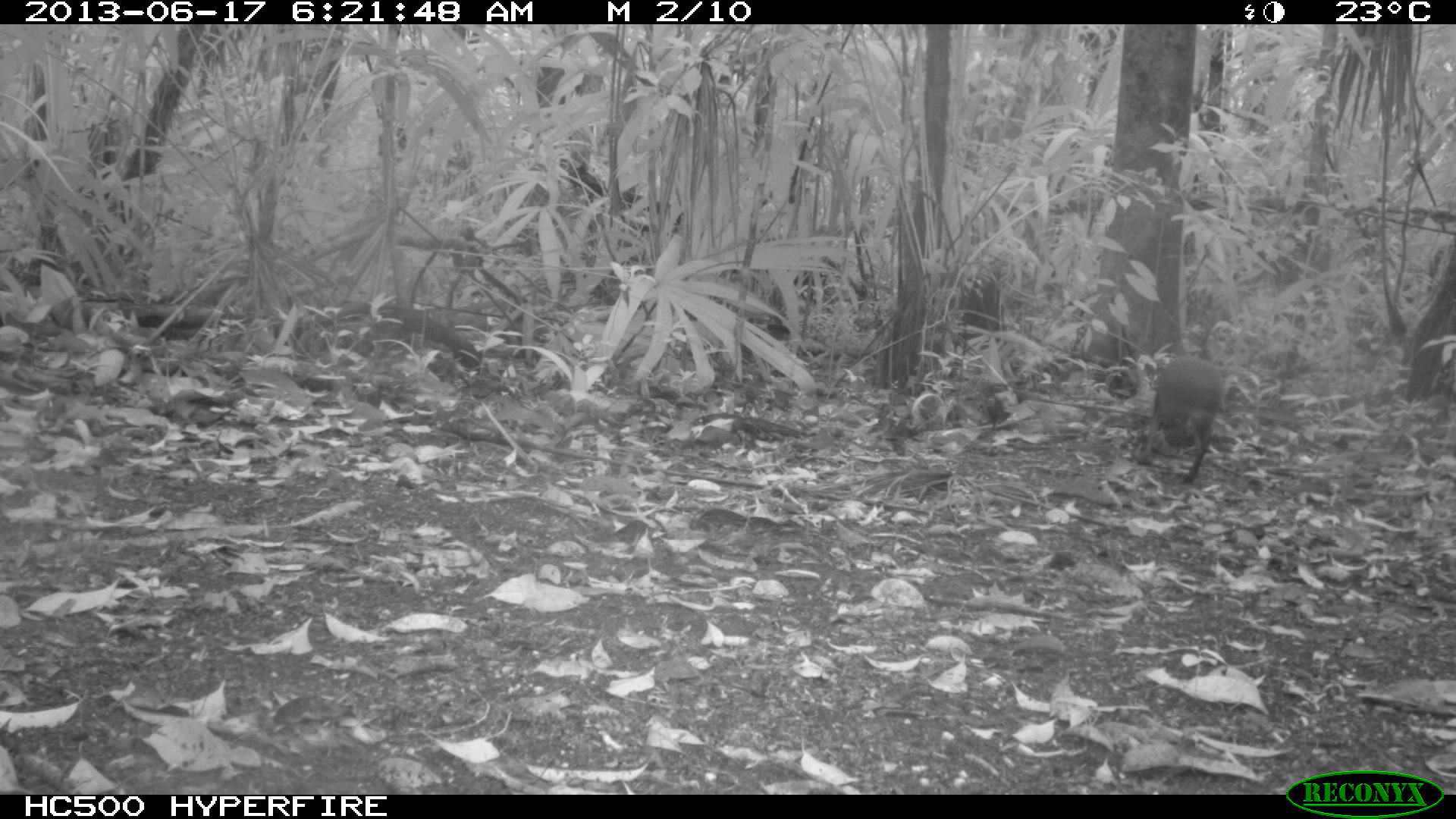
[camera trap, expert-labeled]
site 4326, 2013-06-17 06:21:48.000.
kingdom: Animalia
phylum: Chordata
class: Mammalia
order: Rodentia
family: Dasyproctidae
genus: Dasyprocta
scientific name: Dasyprocta punctata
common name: central american agouti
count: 1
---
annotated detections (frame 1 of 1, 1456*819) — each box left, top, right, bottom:
dasyprocta punctata: 1138, 352, 1225, 485